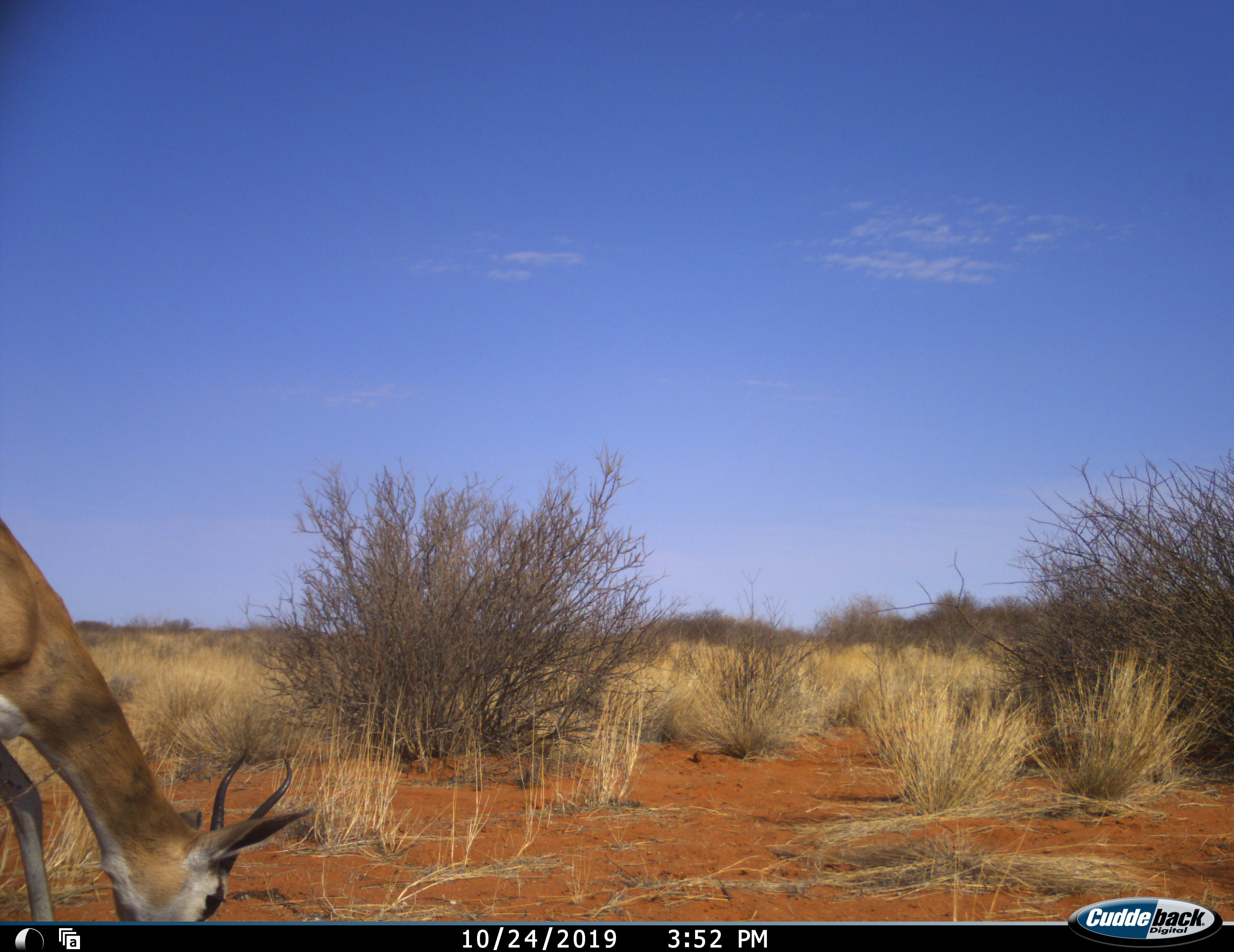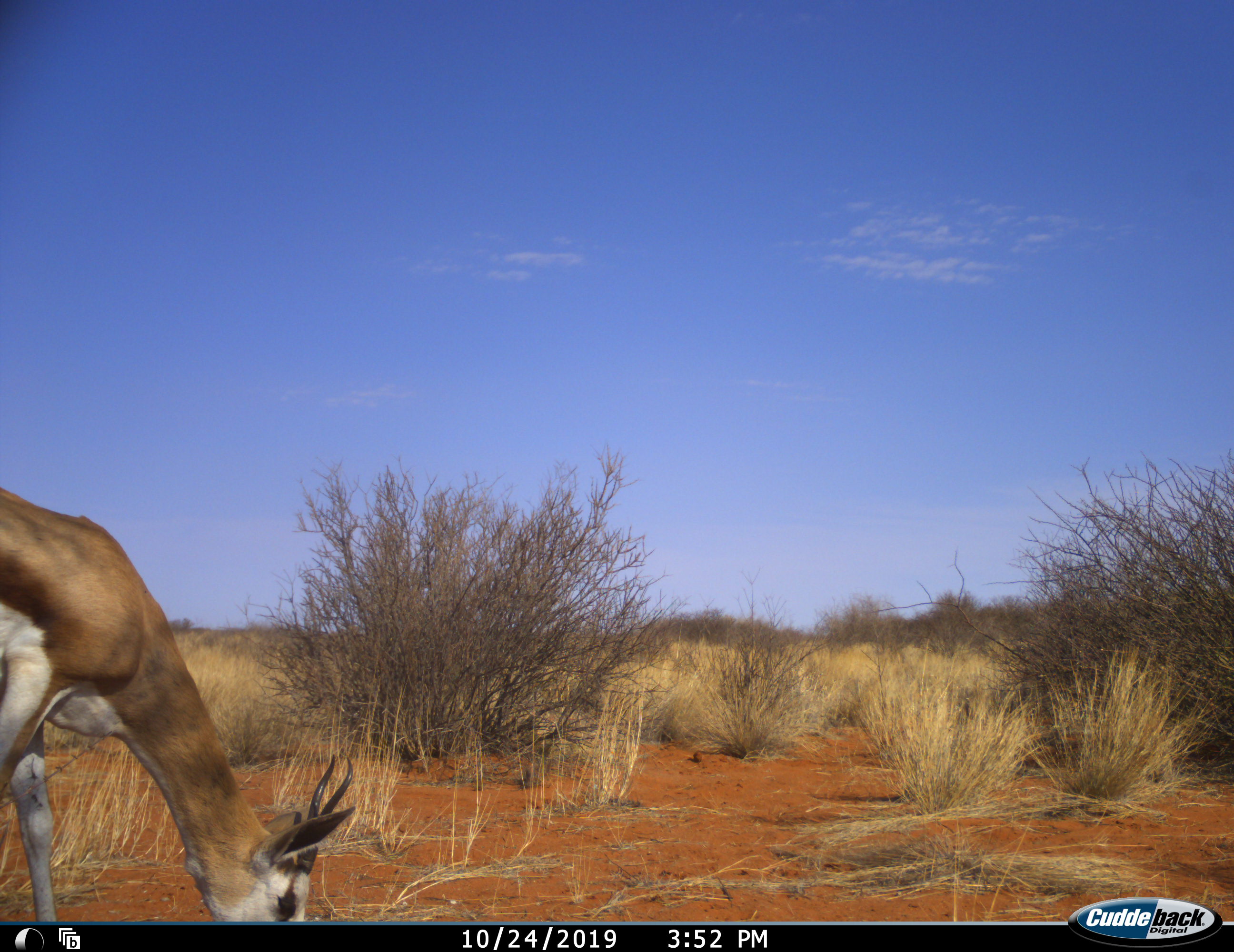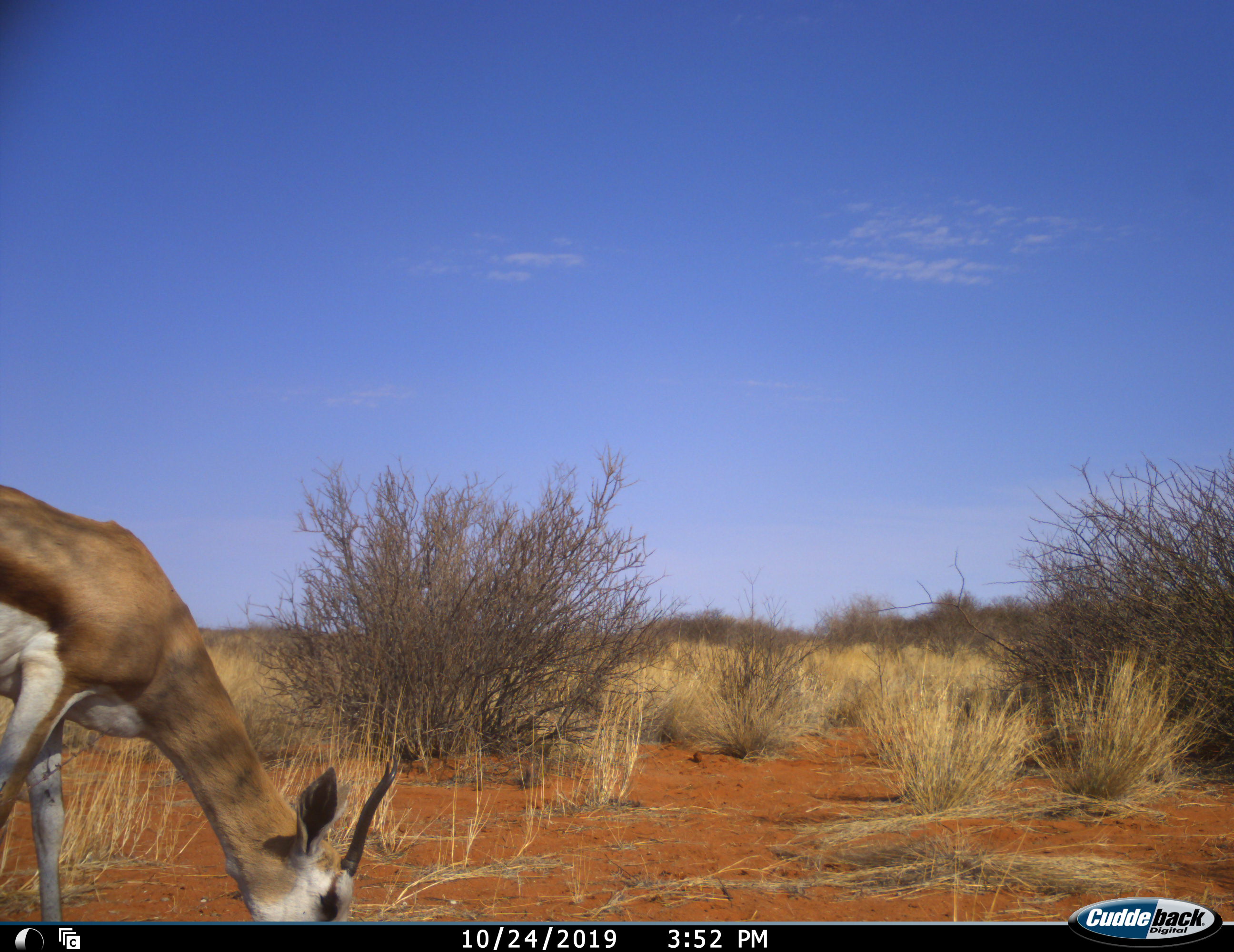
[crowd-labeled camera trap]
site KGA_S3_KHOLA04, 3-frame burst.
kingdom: Animalia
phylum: Chordata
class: Mammalia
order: Artiodactyla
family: Bovidae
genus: Antidorcas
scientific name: Antidorcas marsupialis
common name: springbok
Springbok (Antidorcas marsupialis), count 1. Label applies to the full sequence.